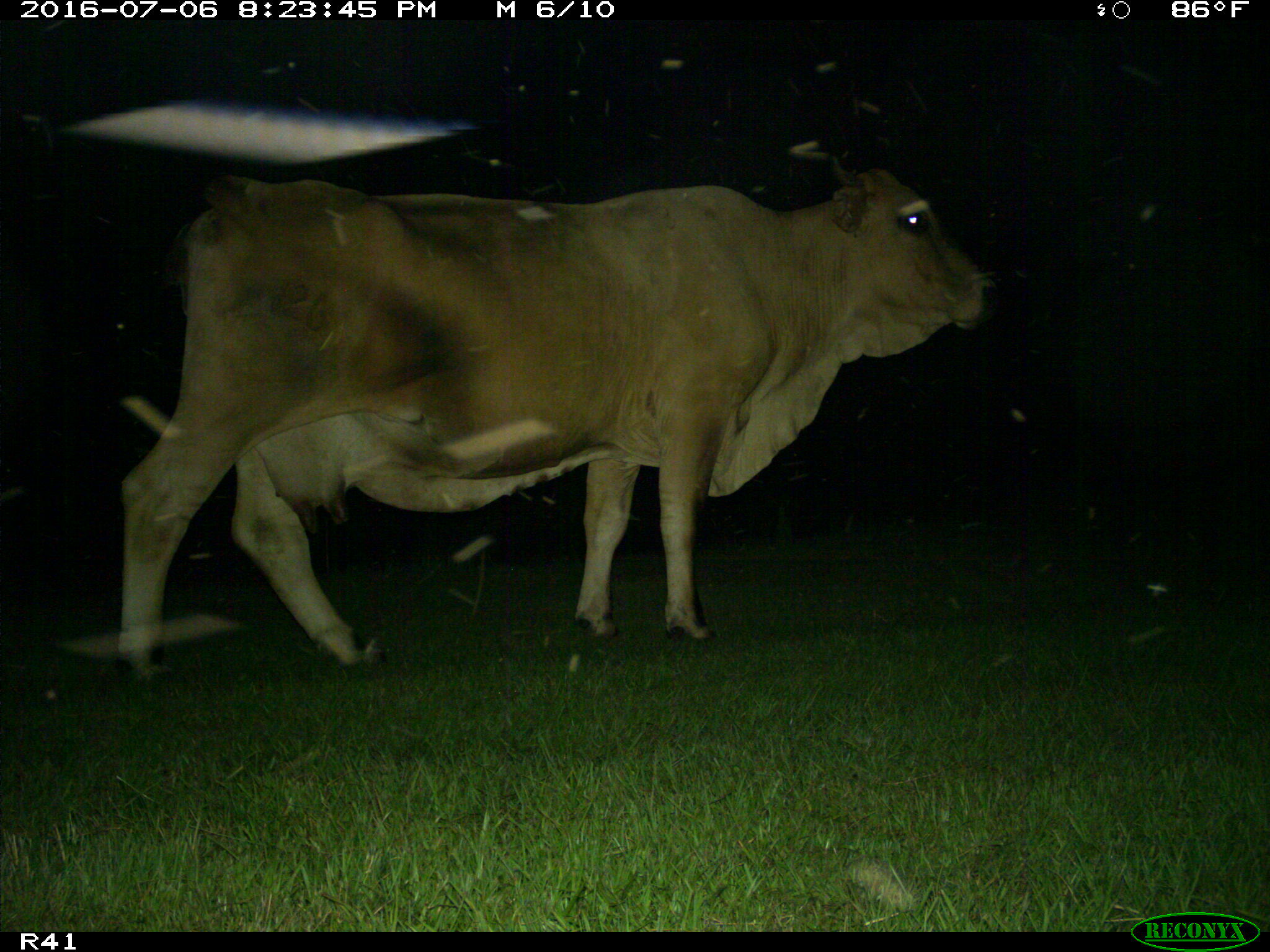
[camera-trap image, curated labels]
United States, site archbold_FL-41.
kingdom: Animalia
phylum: Chordata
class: Mammalia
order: Artiodactyla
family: Bovidae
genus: Bos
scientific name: Bos taurus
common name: domestic cow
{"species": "Bos taurus (domestic cow)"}